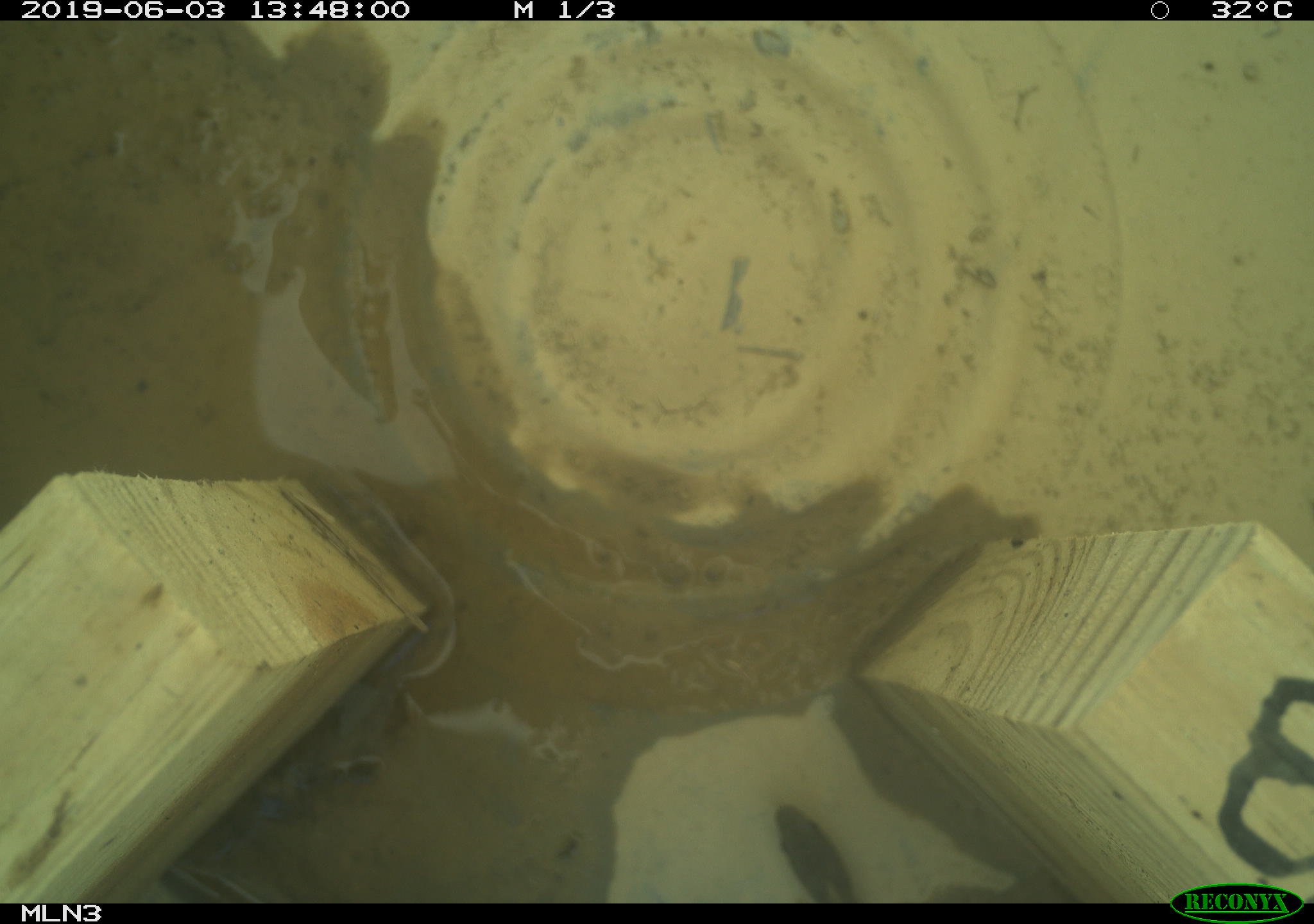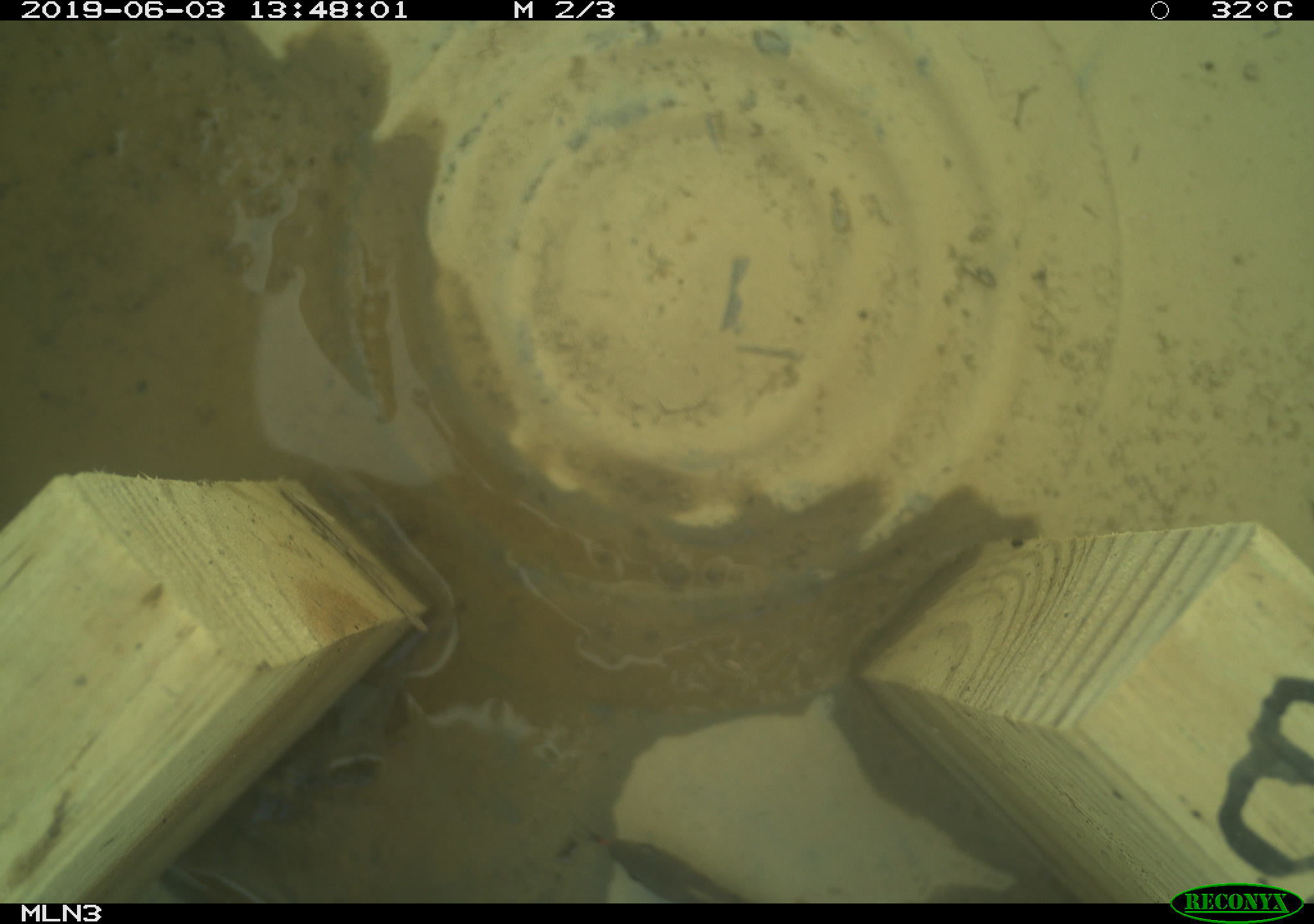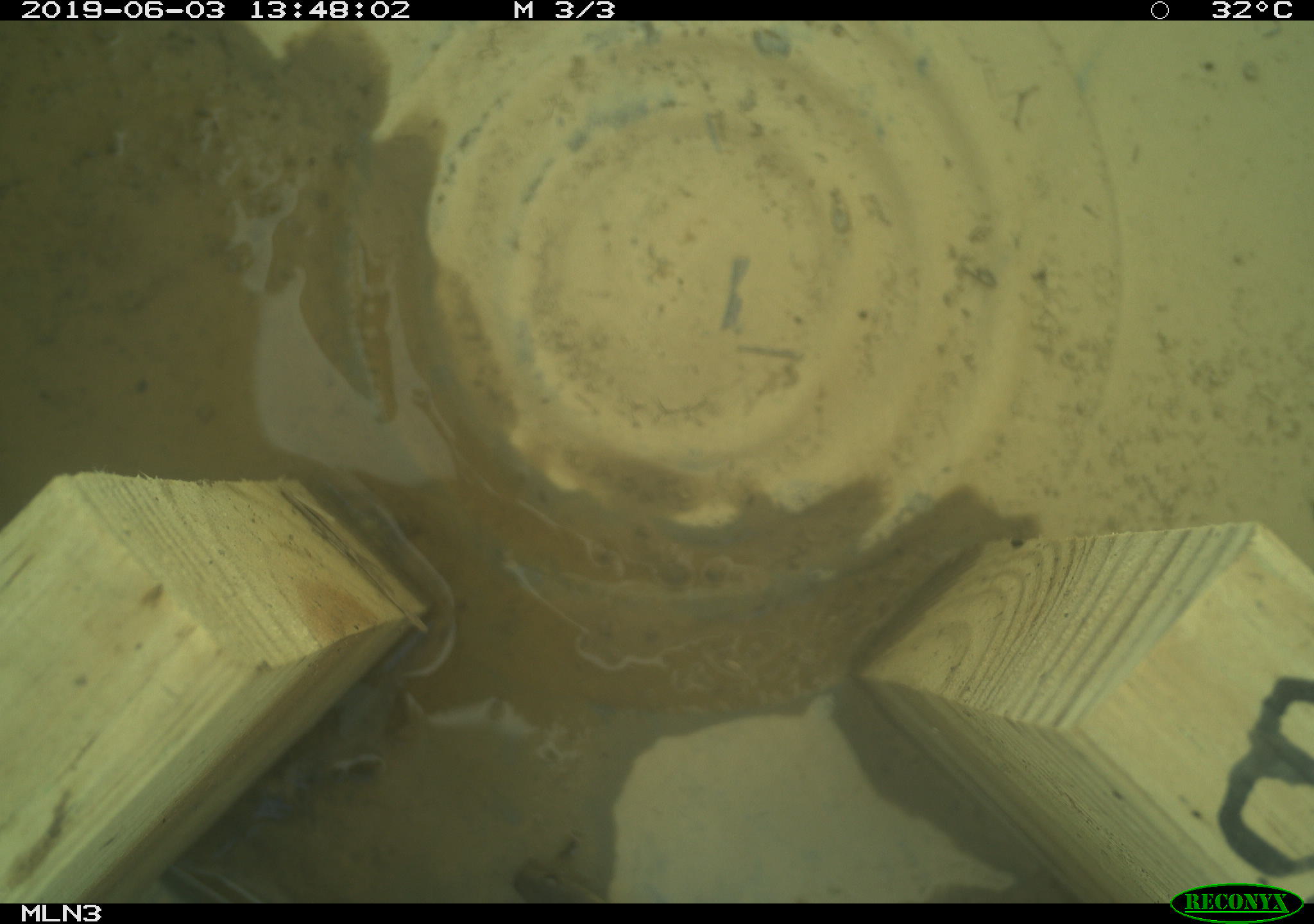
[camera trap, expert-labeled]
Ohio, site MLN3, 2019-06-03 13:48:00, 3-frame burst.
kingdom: Animalia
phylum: Chordata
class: Reptilia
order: Squamata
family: Colubridae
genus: Thamnophis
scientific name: Thamnophis sirtalis sirtalis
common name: eastern gartersnake